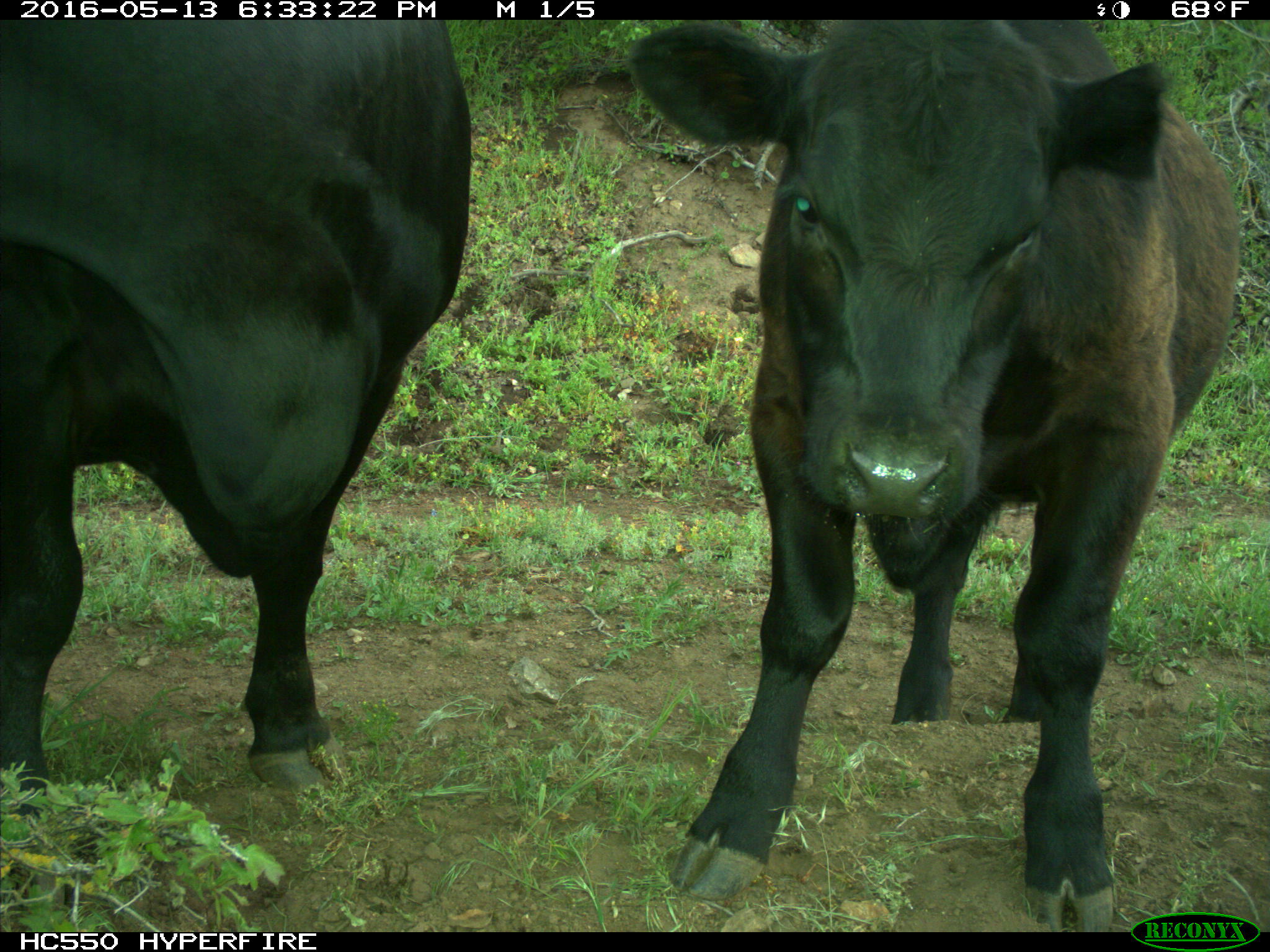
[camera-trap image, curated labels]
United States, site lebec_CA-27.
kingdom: Animalia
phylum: Chordata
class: Mammalia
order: Artiodactyla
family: Bovidae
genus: Bos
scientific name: Bos taurus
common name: domestic cow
Bos taurus (domestic cow).